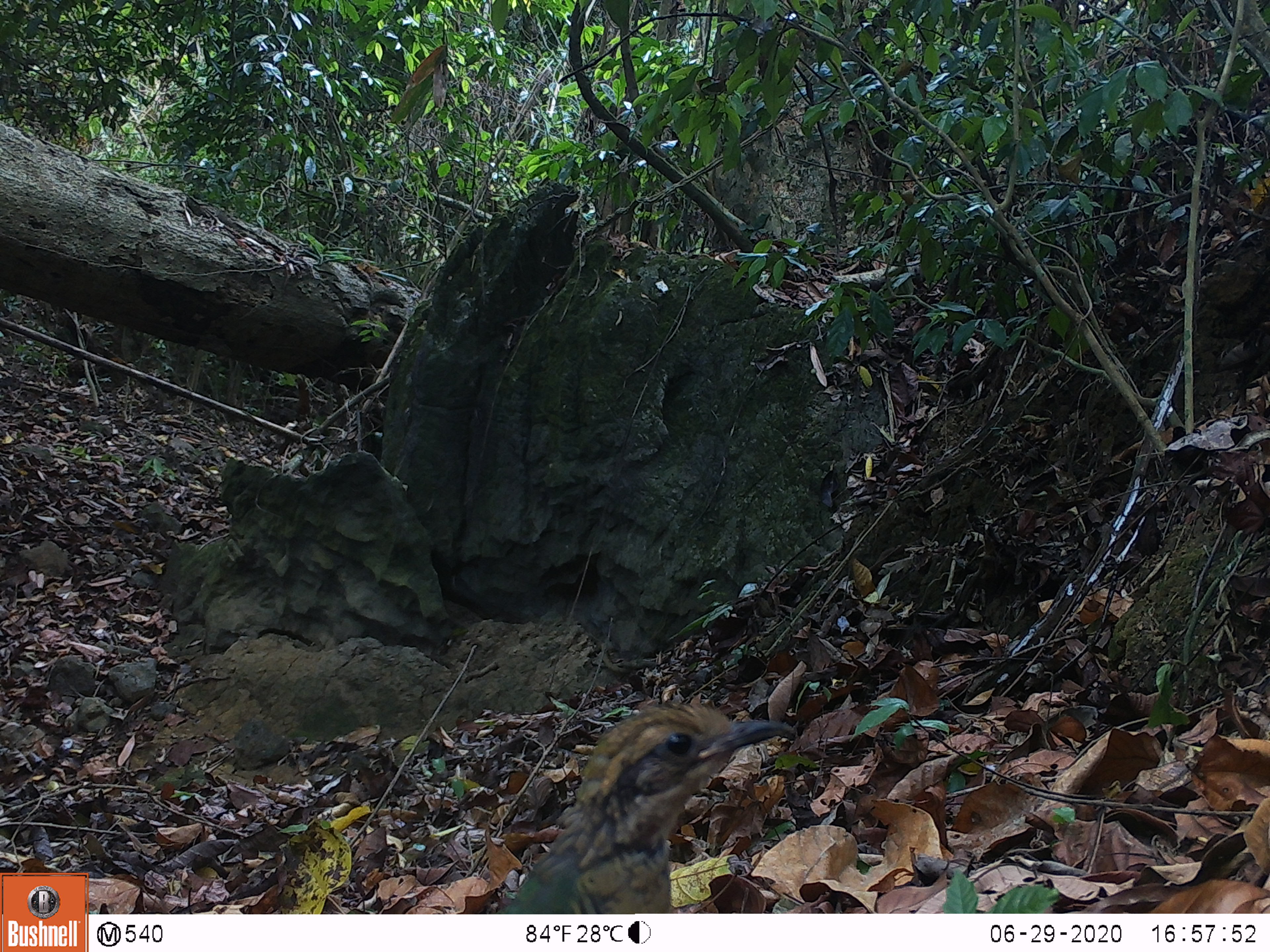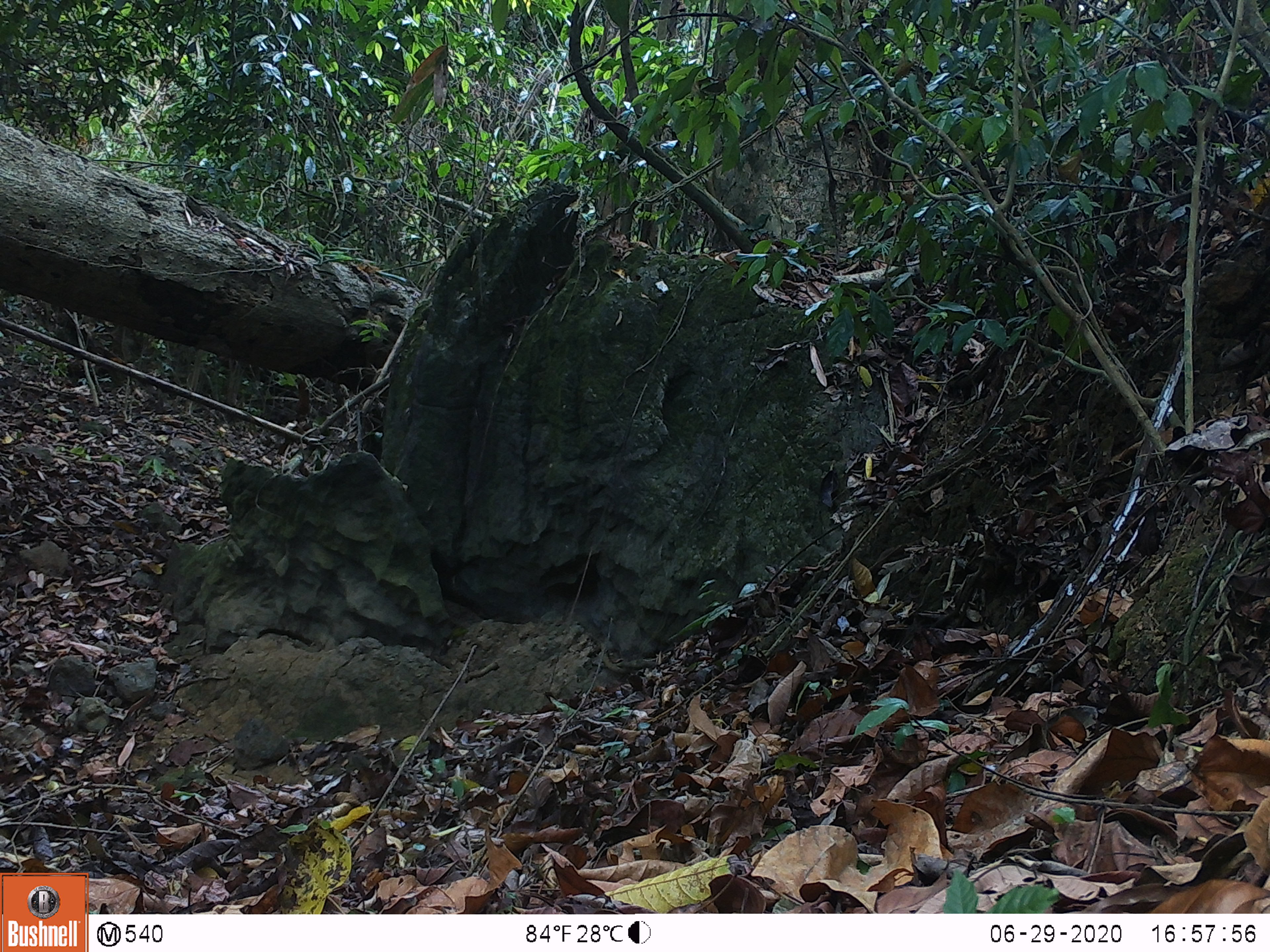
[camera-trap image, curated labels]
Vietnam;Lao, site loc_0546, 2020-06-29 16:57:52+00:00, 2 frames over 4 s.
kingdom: Animalia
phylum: Chordata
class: Aves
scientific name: Aves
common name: bird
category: unidentified bird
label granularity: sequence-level